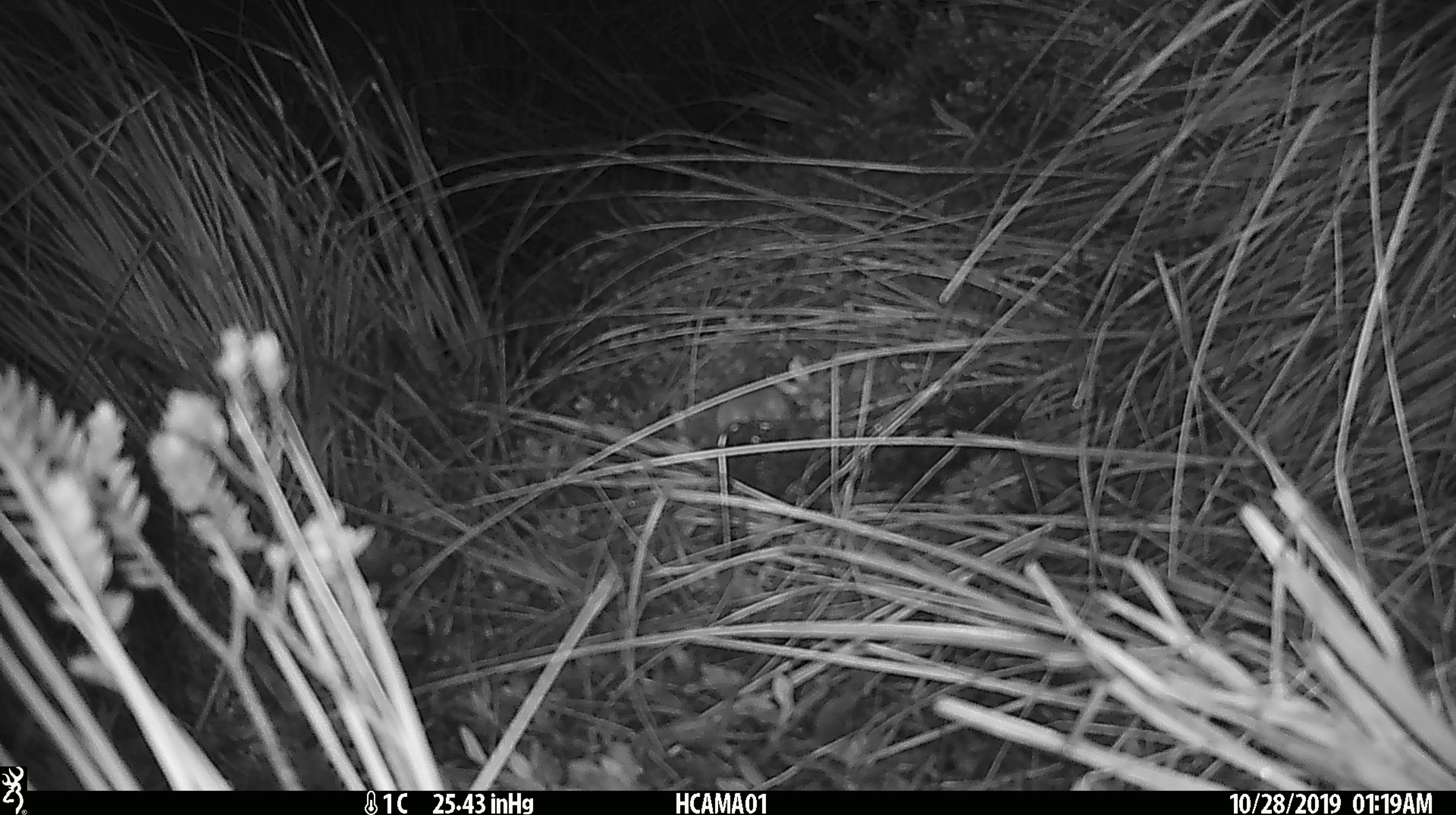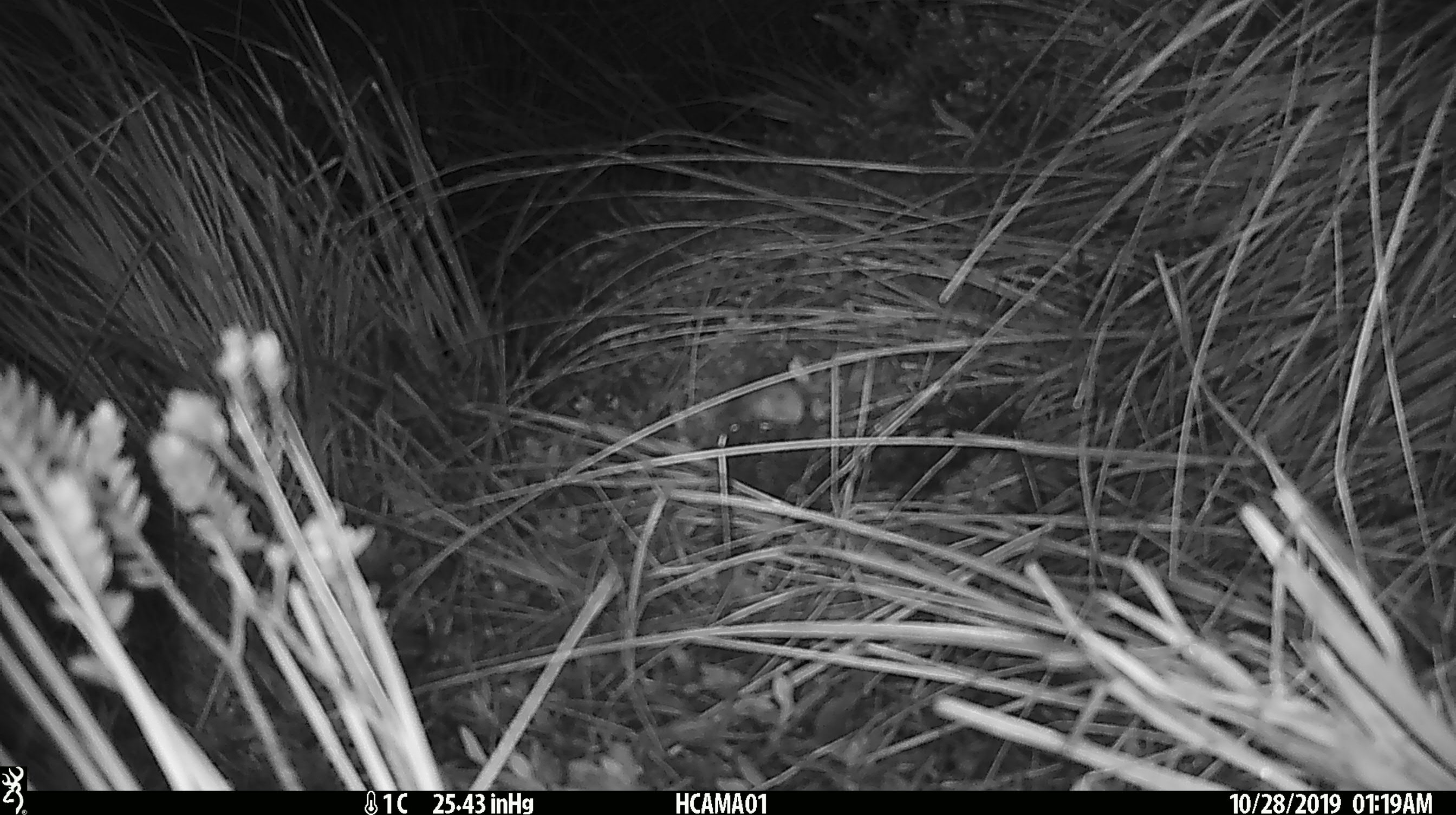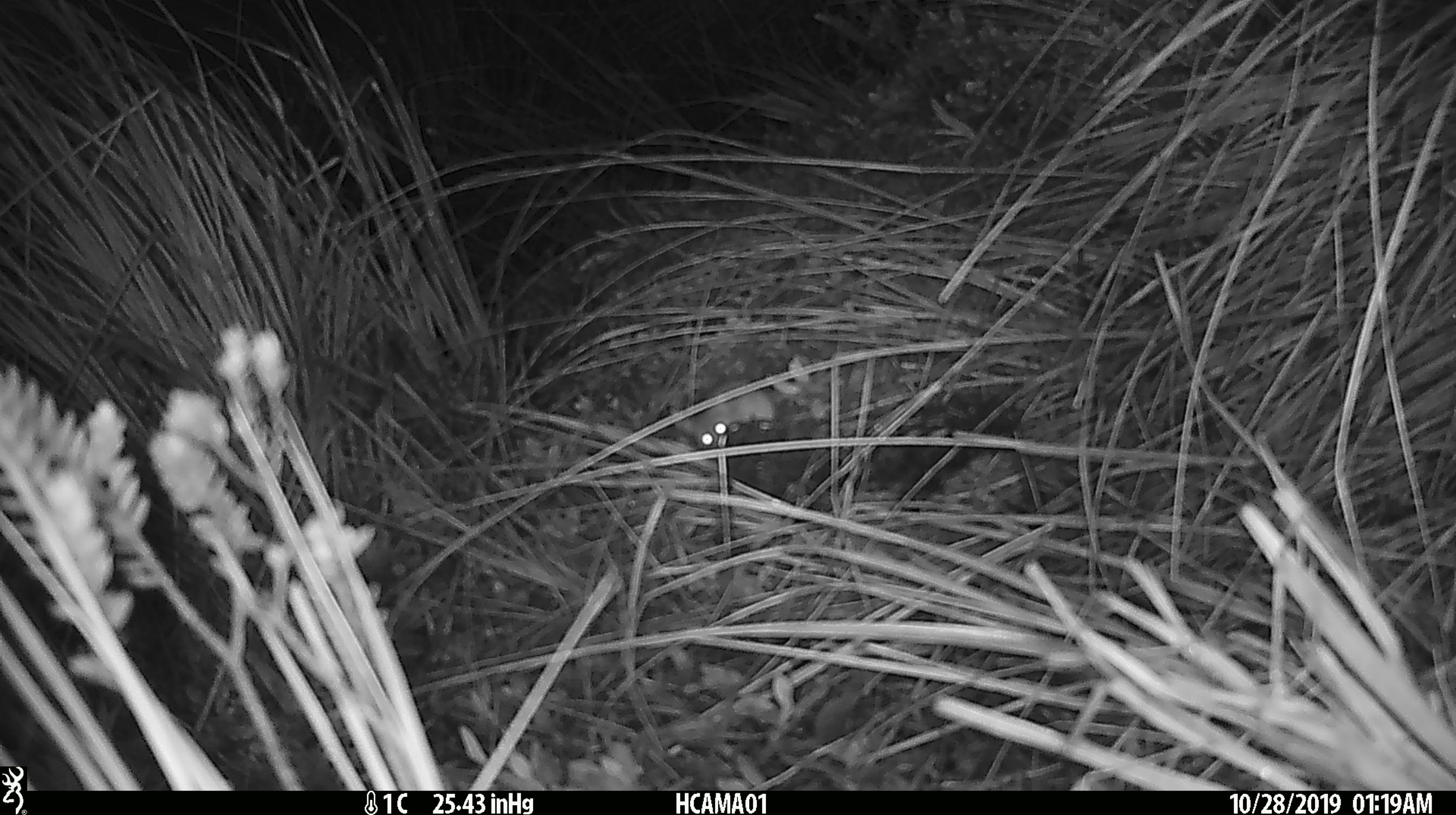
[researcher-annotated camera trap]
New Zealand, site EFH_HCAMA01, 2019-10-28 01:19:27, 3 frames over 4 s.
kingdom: Animalia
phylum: Chordata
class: Mammalia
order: Rodentia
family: Muridae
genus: Mus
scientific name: Mus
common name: mouse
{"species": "mouse (Mus)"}